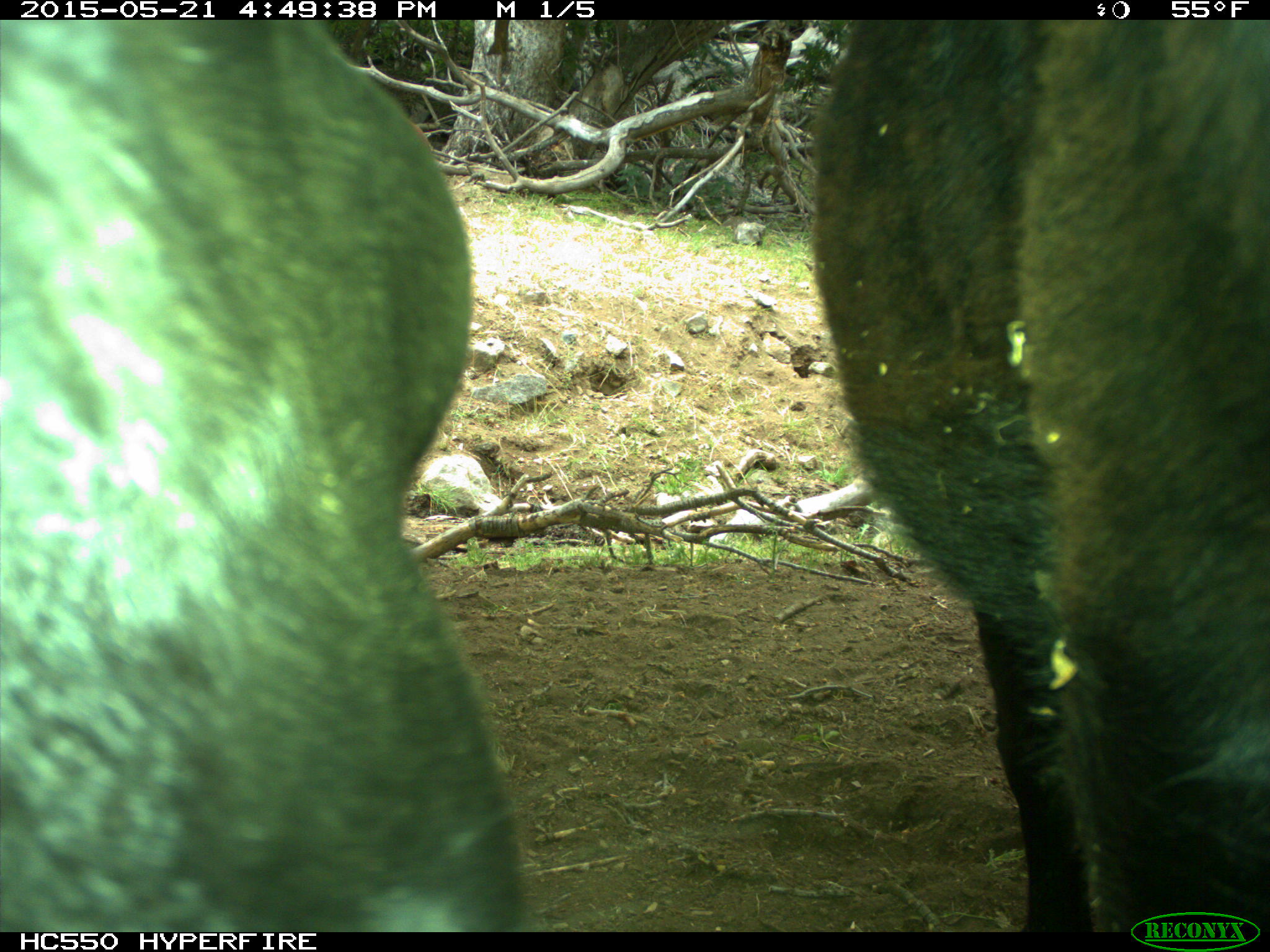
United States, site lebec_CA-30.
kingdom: Animalia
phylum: Chordata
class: Mammalia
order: Artiodactyla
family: Bovidae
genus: Bos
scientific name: Bos taurus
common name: domestic cow